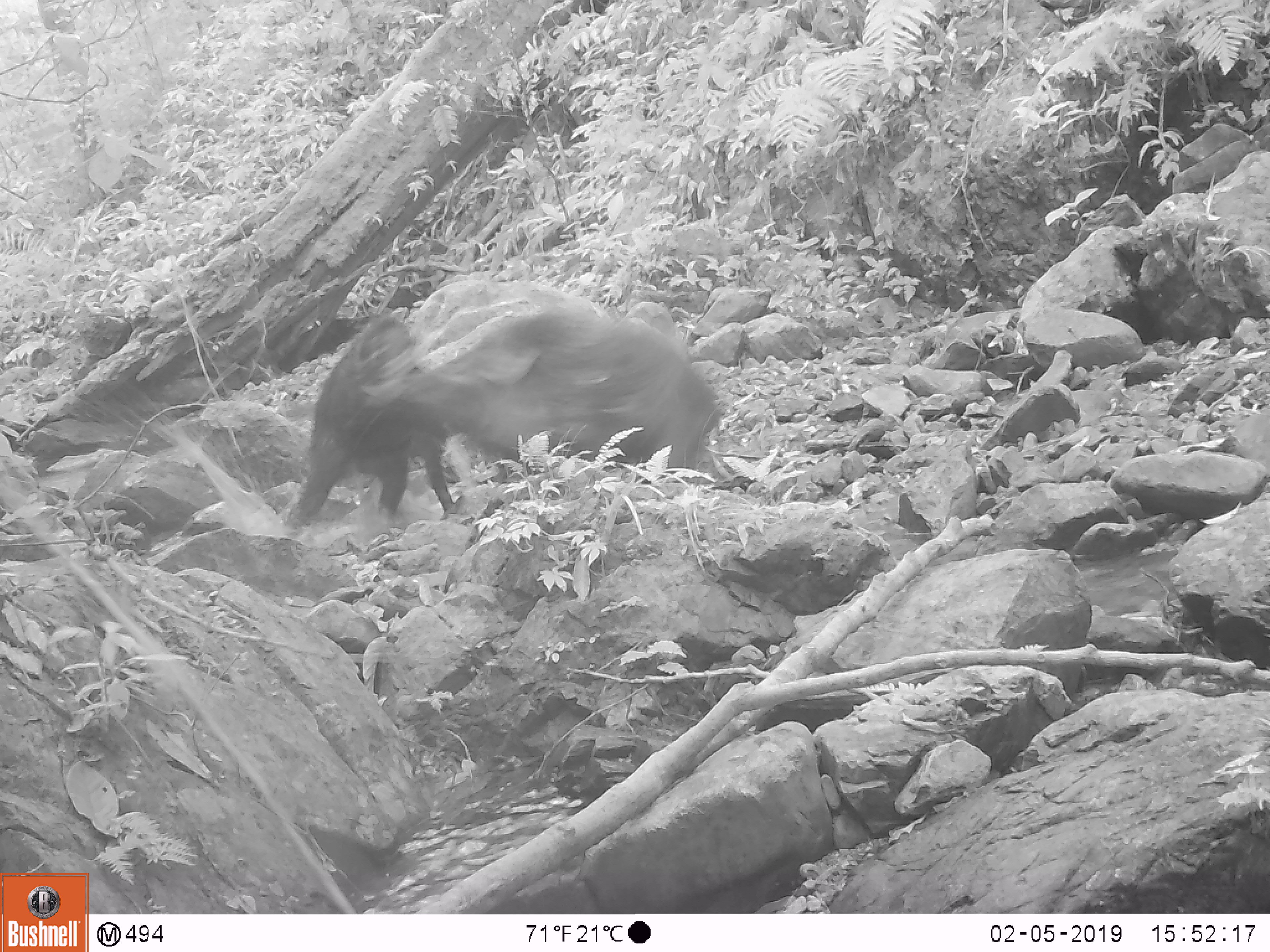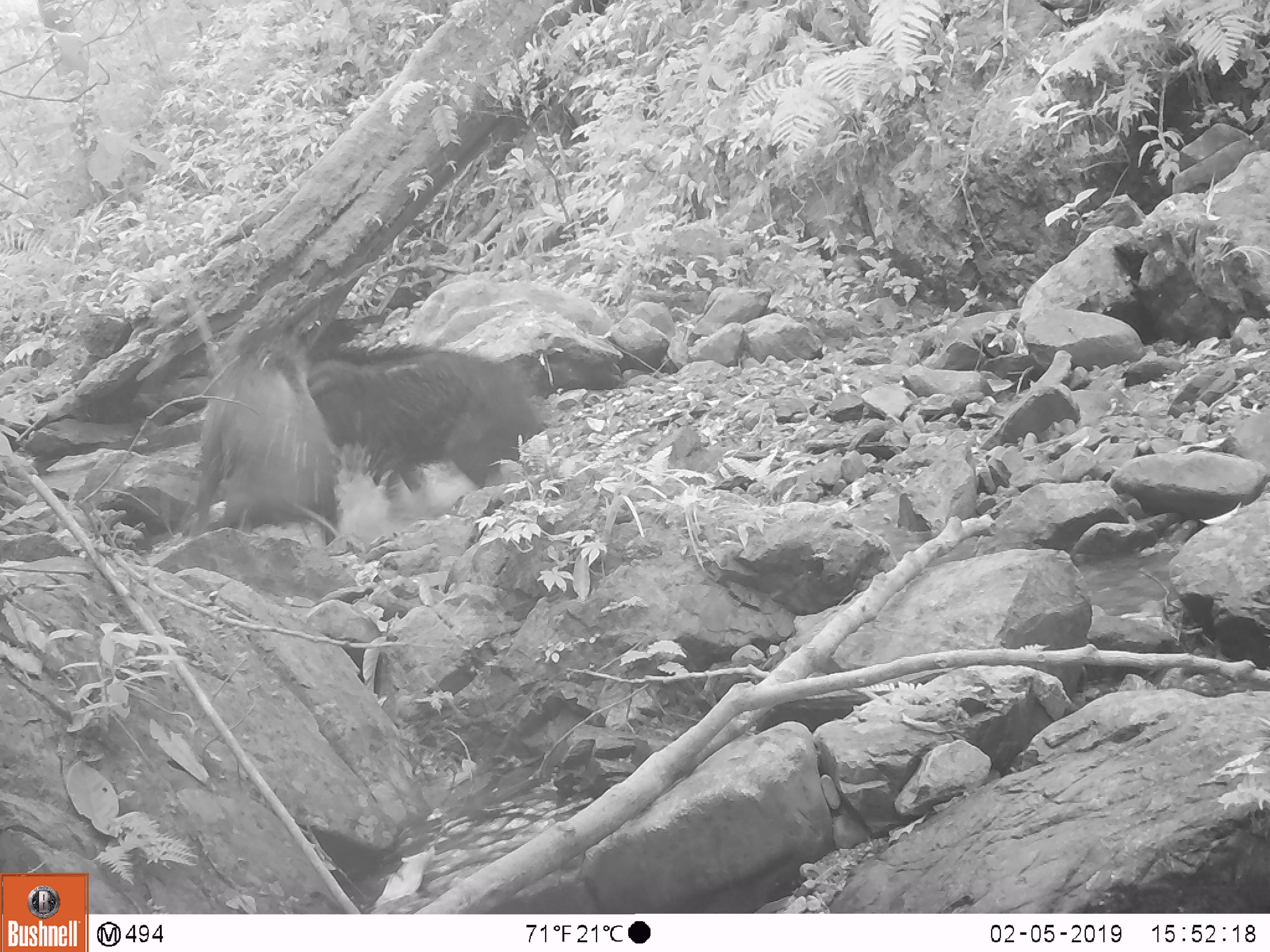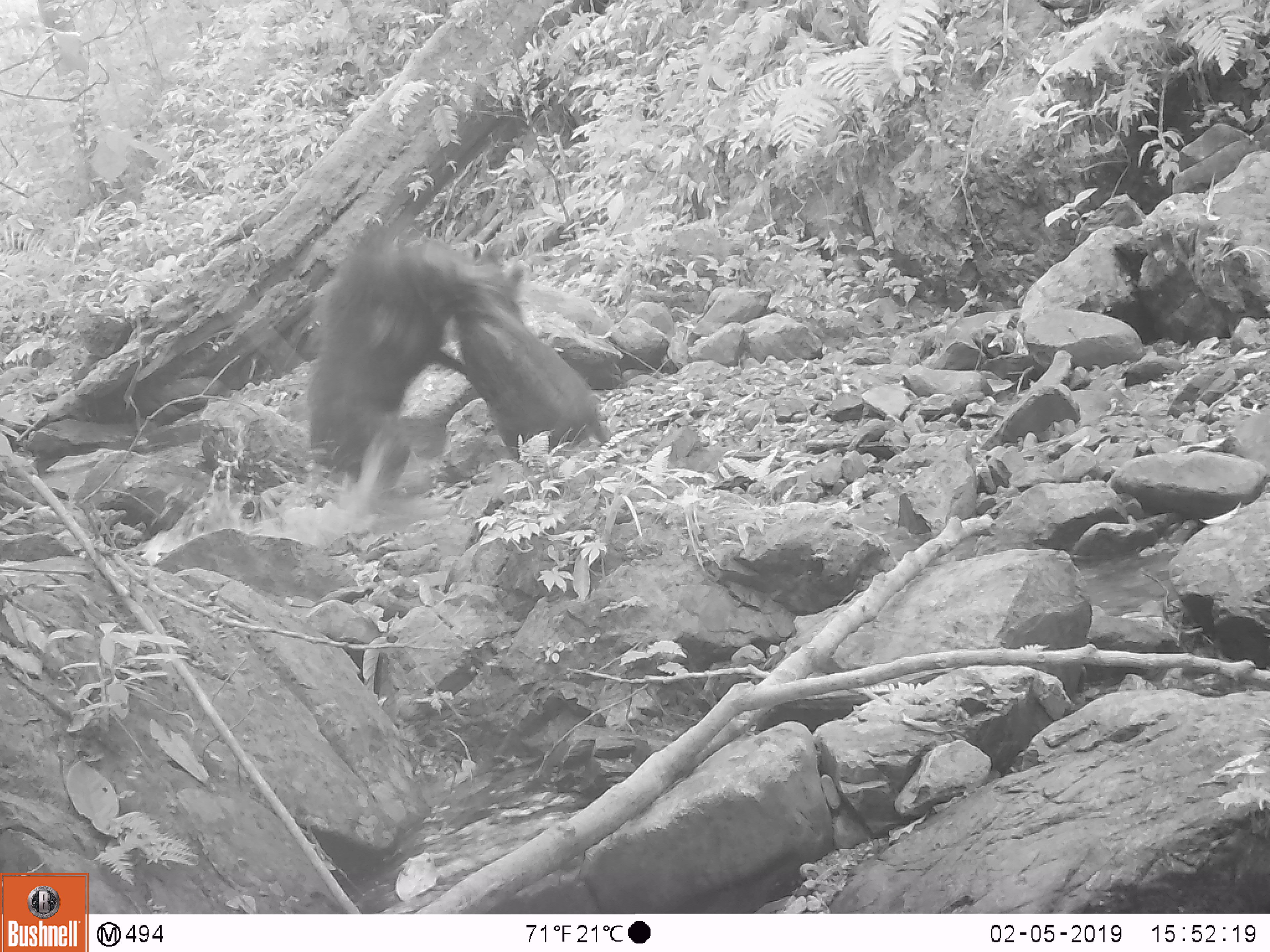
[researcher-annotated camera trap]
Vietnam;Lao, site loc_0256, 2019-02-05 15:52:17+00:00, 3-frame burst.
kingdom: Animalia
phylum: Chordata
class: Mammalia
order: Artiodactyla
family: Suidae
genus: Sus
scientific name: Sus scrofa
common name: eurasian wild pig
Eurasian wild pig (Sus scrofa). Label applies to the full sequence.